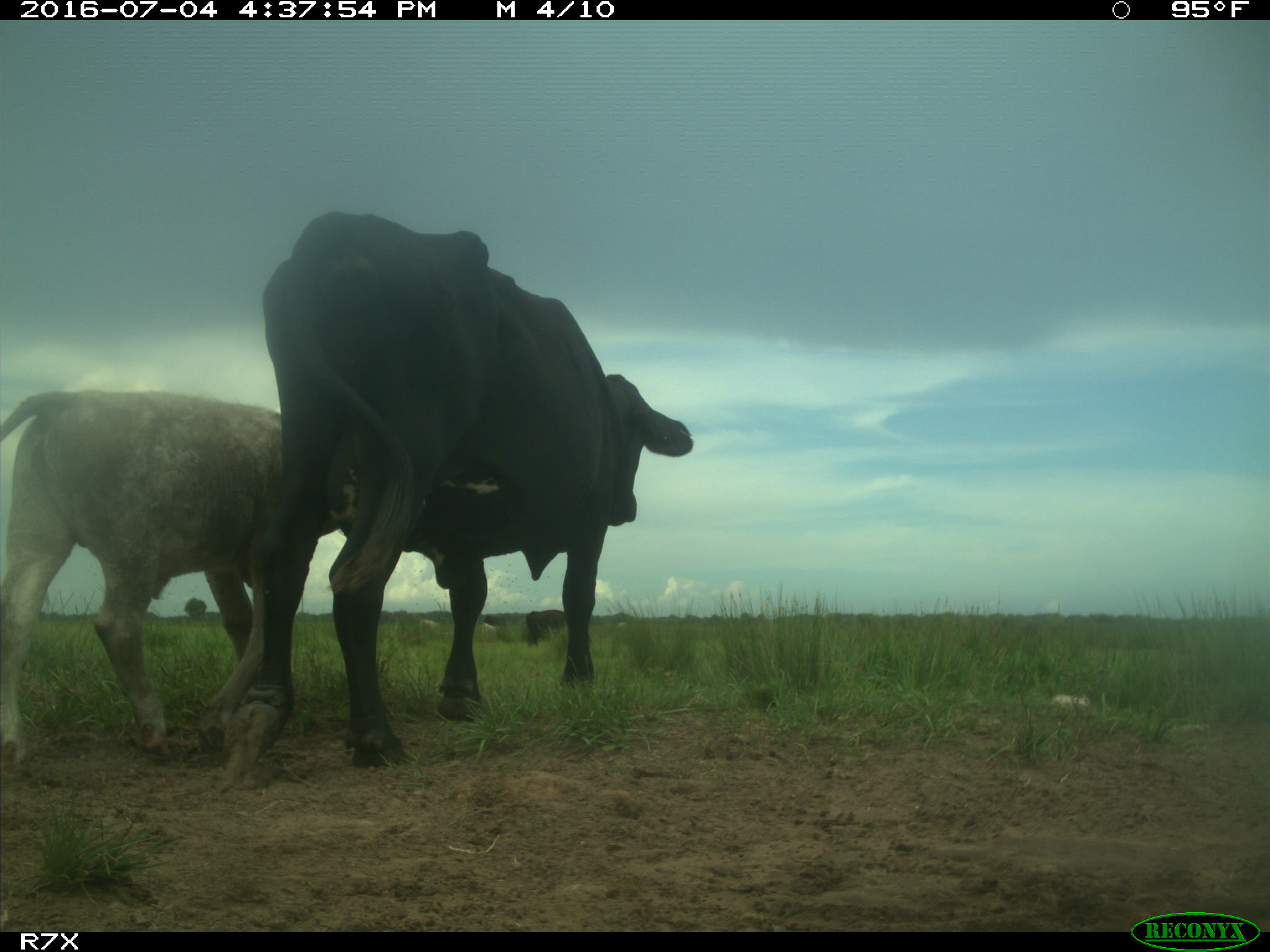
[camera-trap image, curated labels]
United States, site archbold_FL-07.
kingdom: Animalia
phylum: Chordata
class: Mammalia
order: Artiodactyla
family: Bovidae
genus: Bos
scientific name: Bos taurus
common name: domestic cow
Bos taurus (domestic cow).